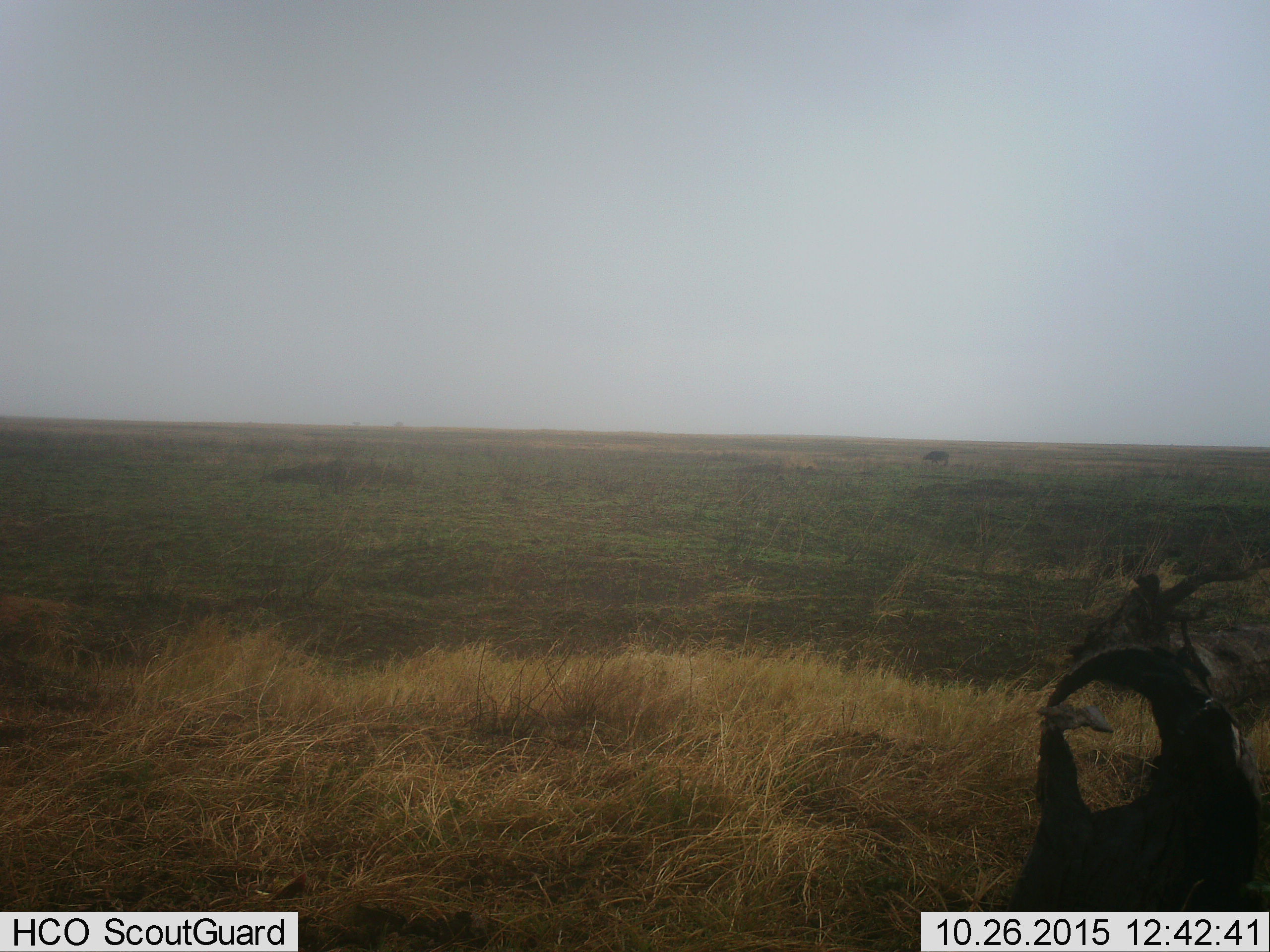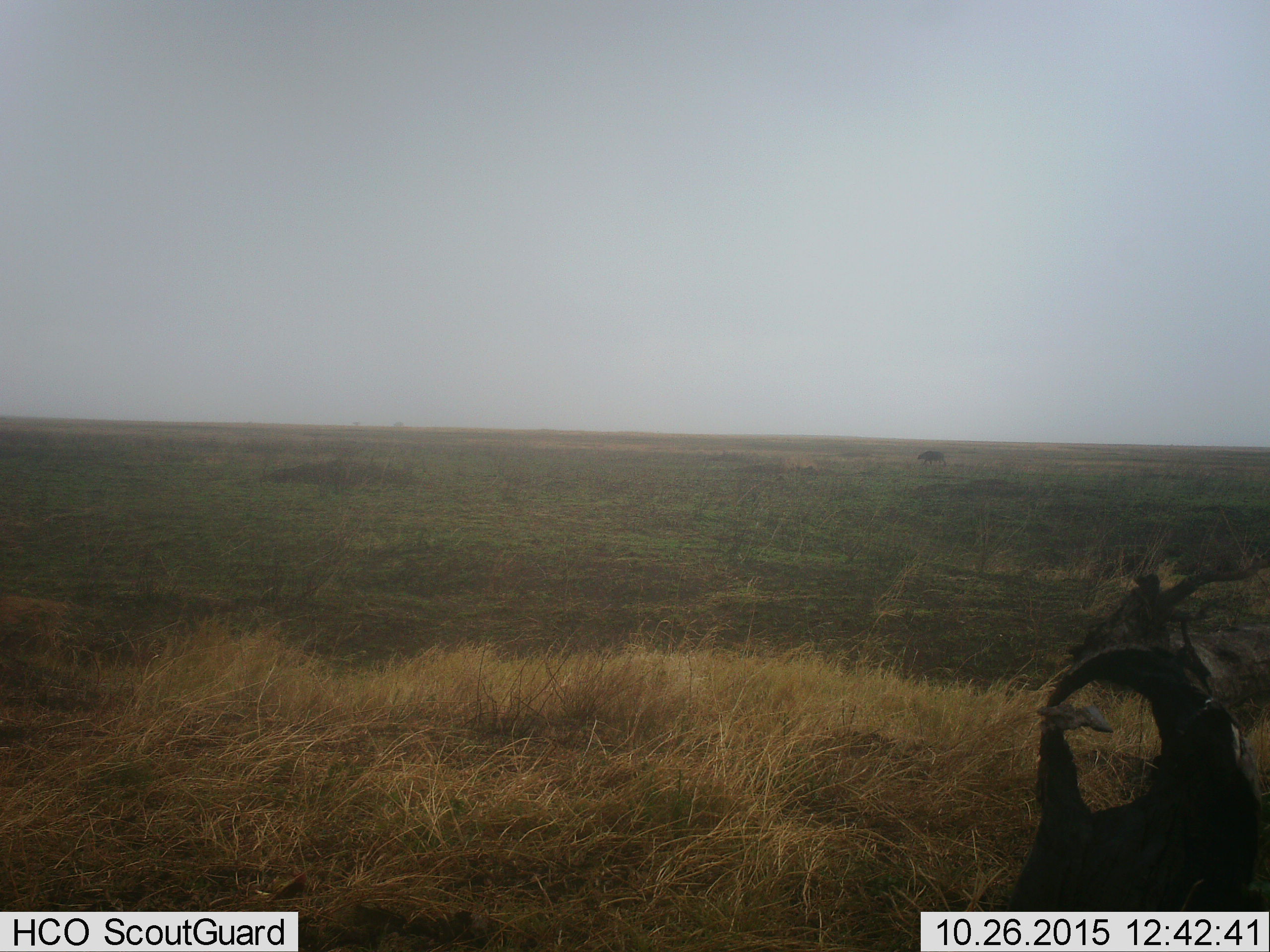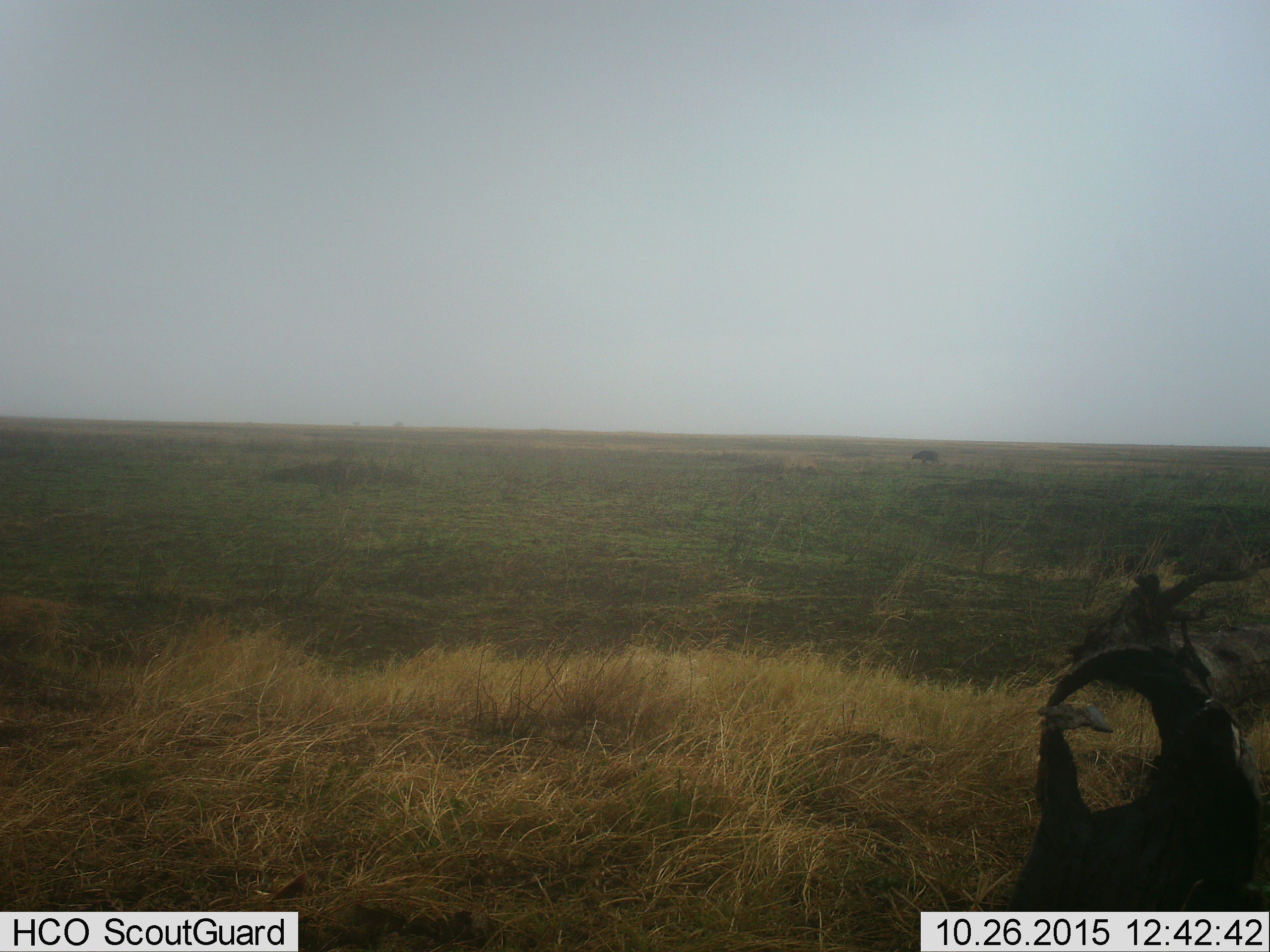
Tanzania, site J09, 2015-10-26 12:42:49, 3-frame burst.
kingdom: Animalia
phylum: Chordata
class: Mammalia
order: Artiodactyla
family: Bovidae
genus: Syncerus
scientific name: Syncerus caffer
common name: cape buffalo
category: buffalo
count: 1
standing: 40%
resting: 0%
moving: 60%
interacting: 0%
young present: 0%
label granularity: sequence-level